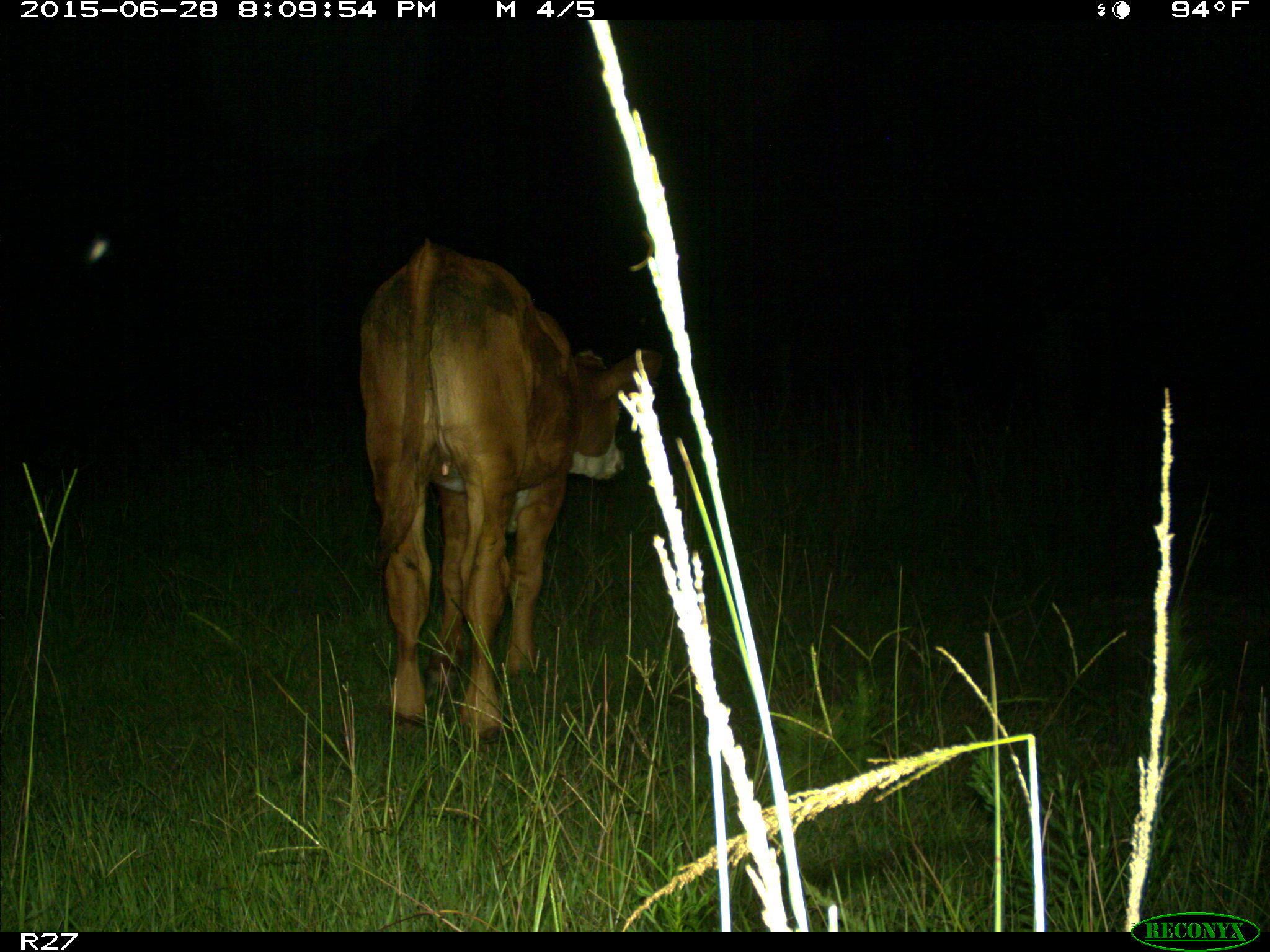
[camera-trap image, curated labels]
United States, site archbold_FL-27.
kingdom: Animalia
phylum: Chordata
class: Mammalia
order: Artiodactyla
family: Bovidae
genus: Bos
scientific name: Bos taurus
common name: domestic cow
Bos taurus (domestic cow).